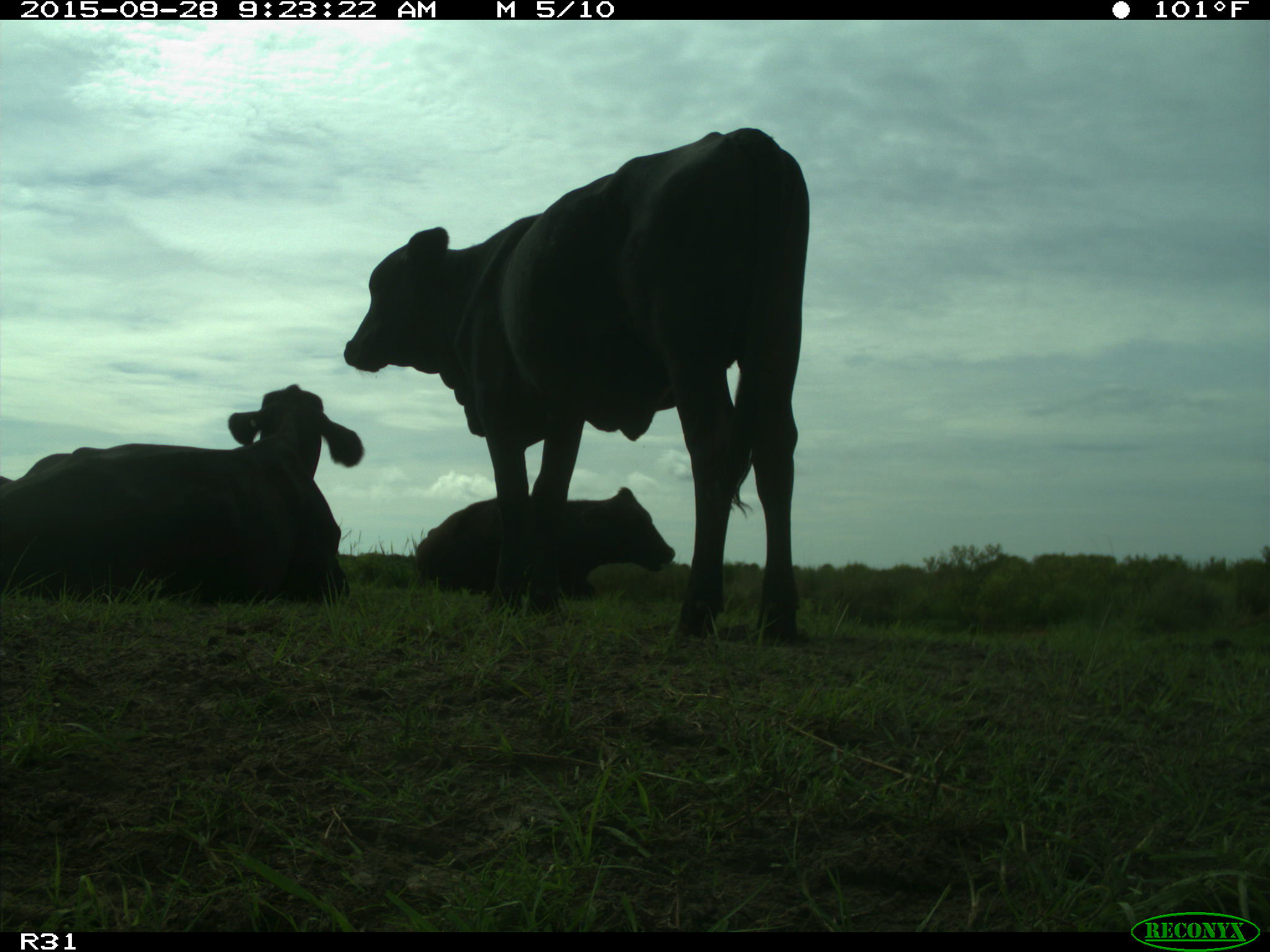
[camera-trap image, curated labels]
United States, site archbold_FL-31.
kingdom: Animalia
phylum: Chordata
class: Mammalia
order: Artiodactyla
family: Bovidae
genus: Bos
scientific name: Bos taurus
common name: domestic cow